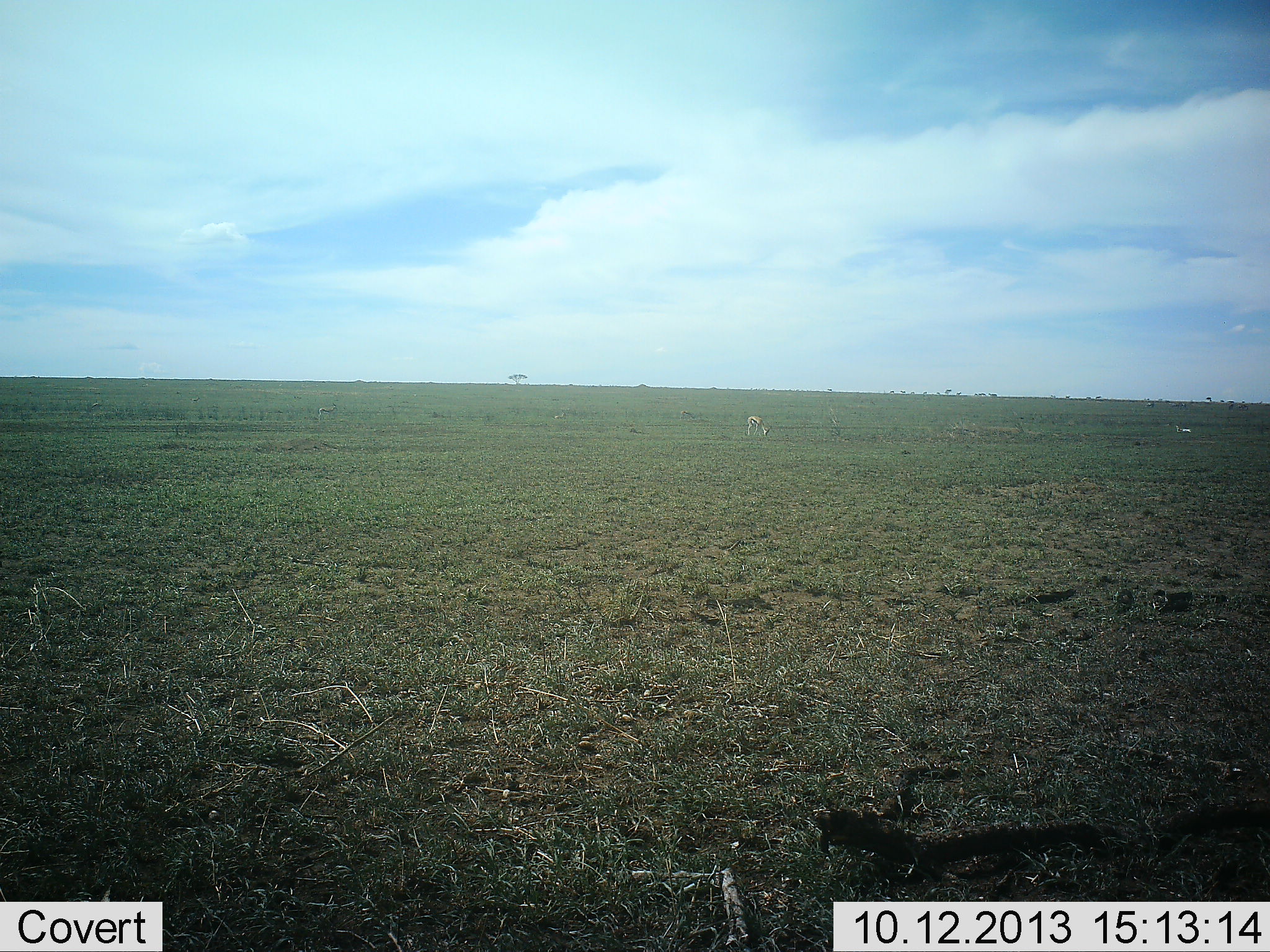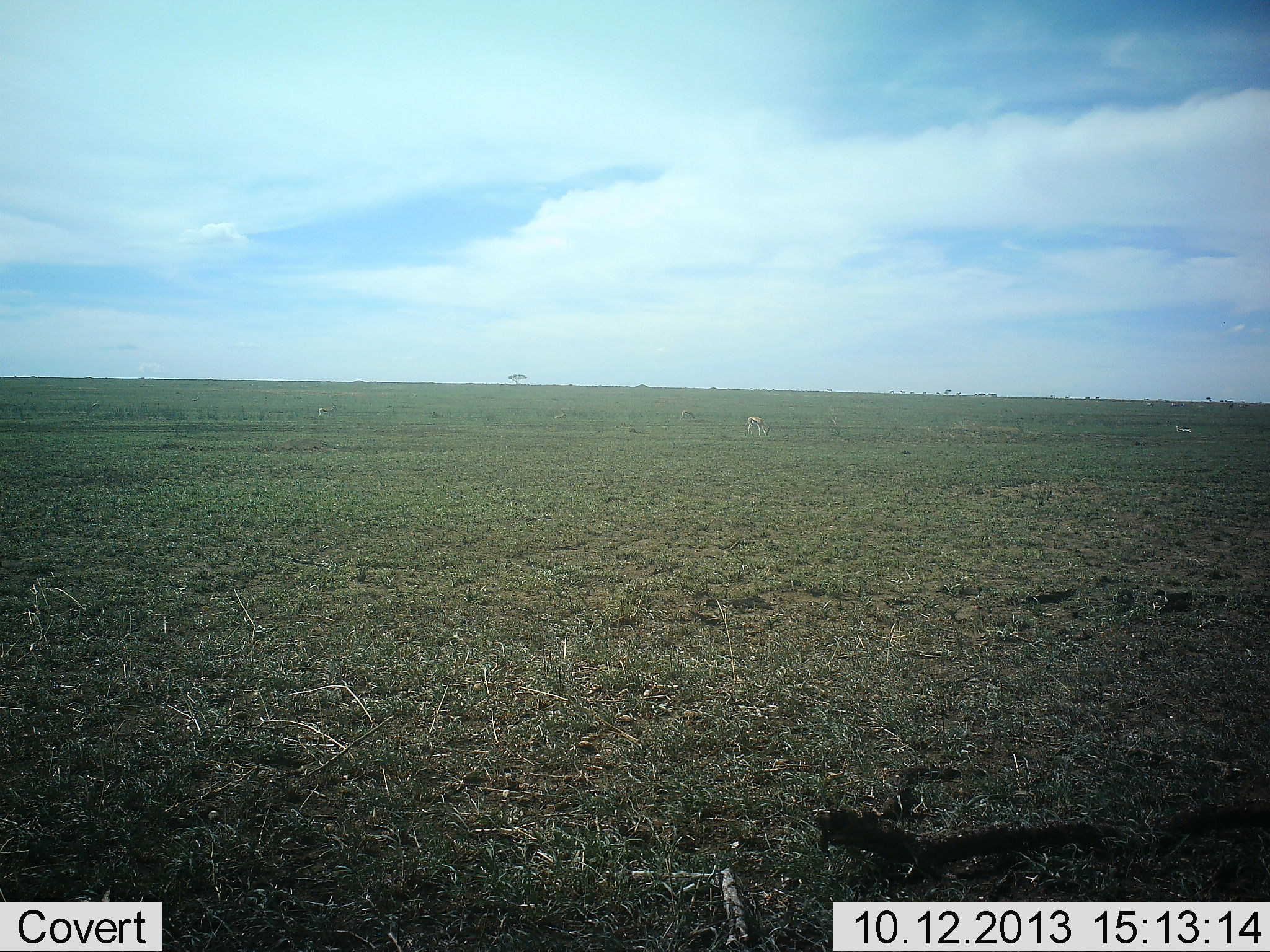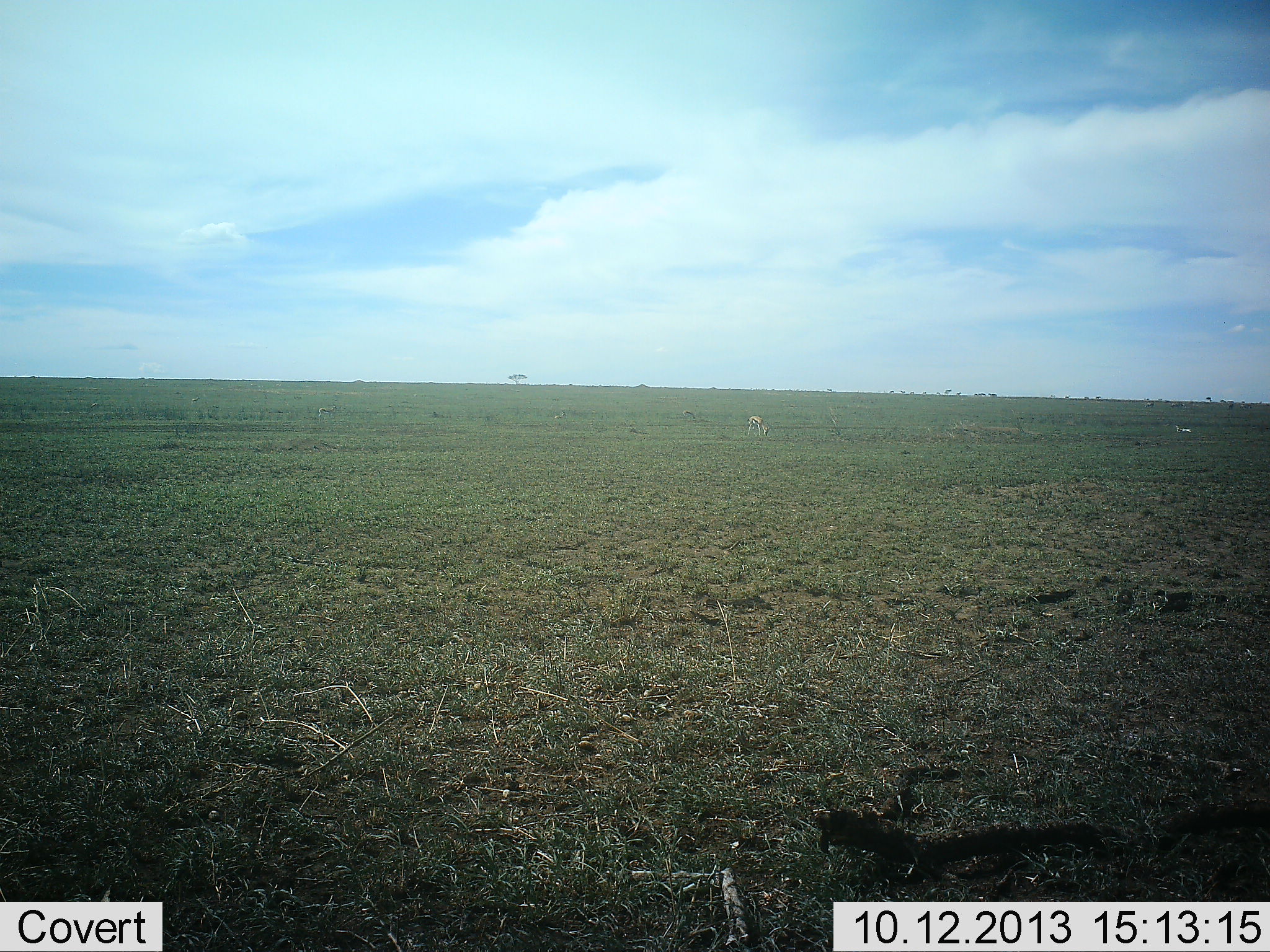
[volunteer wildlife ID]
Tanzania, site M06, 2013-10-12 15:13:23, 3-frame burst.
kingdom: Animalia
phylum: Chordata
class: Mammalia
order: Artiodactyla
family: Bovidae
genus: Eudorcas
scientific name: Eudorcas thomsonii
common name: thomson's gazelle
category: gazellethomsons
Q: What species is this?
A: Gazellethomsons (thomson's gazelle) (Eudorcas thomsonii).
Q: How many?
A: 1.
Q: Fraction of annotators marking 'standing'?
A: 30%.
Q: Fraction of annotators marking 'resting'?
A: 10%.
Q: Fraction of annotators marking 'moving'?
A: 0%.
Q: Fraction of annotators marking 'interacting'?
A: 0%.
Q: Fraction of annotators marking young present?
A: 0%.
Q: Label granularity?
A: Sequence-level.